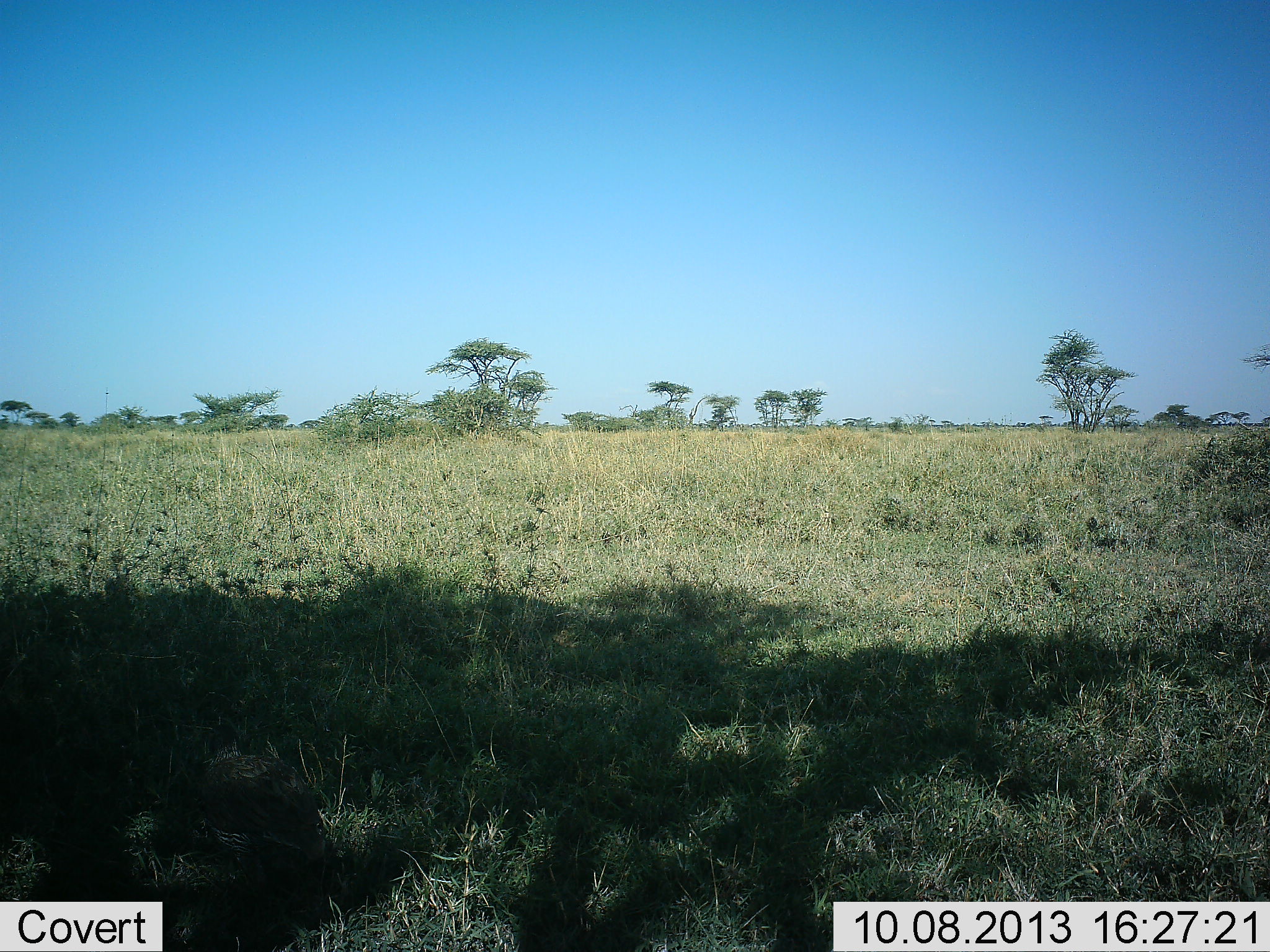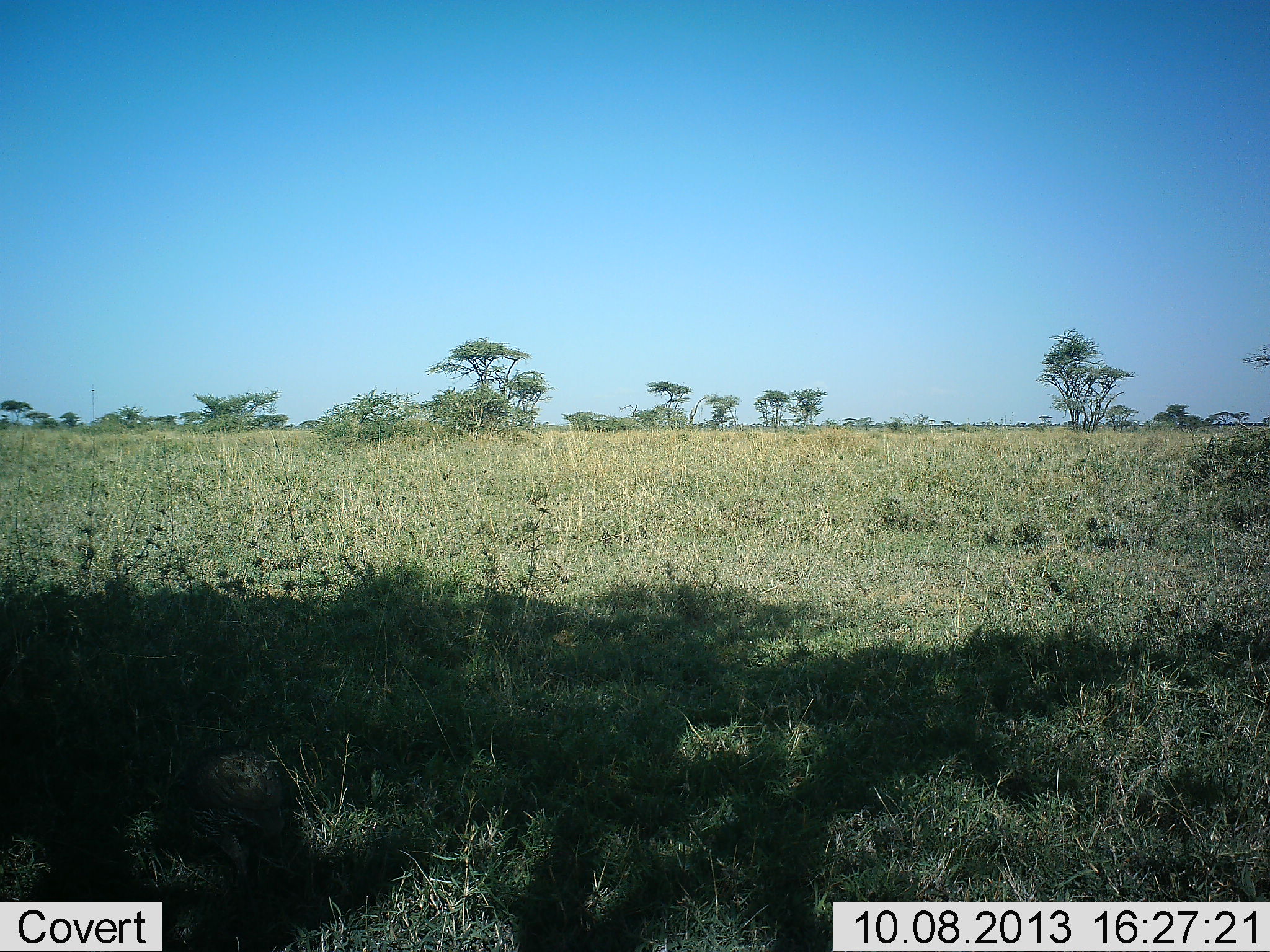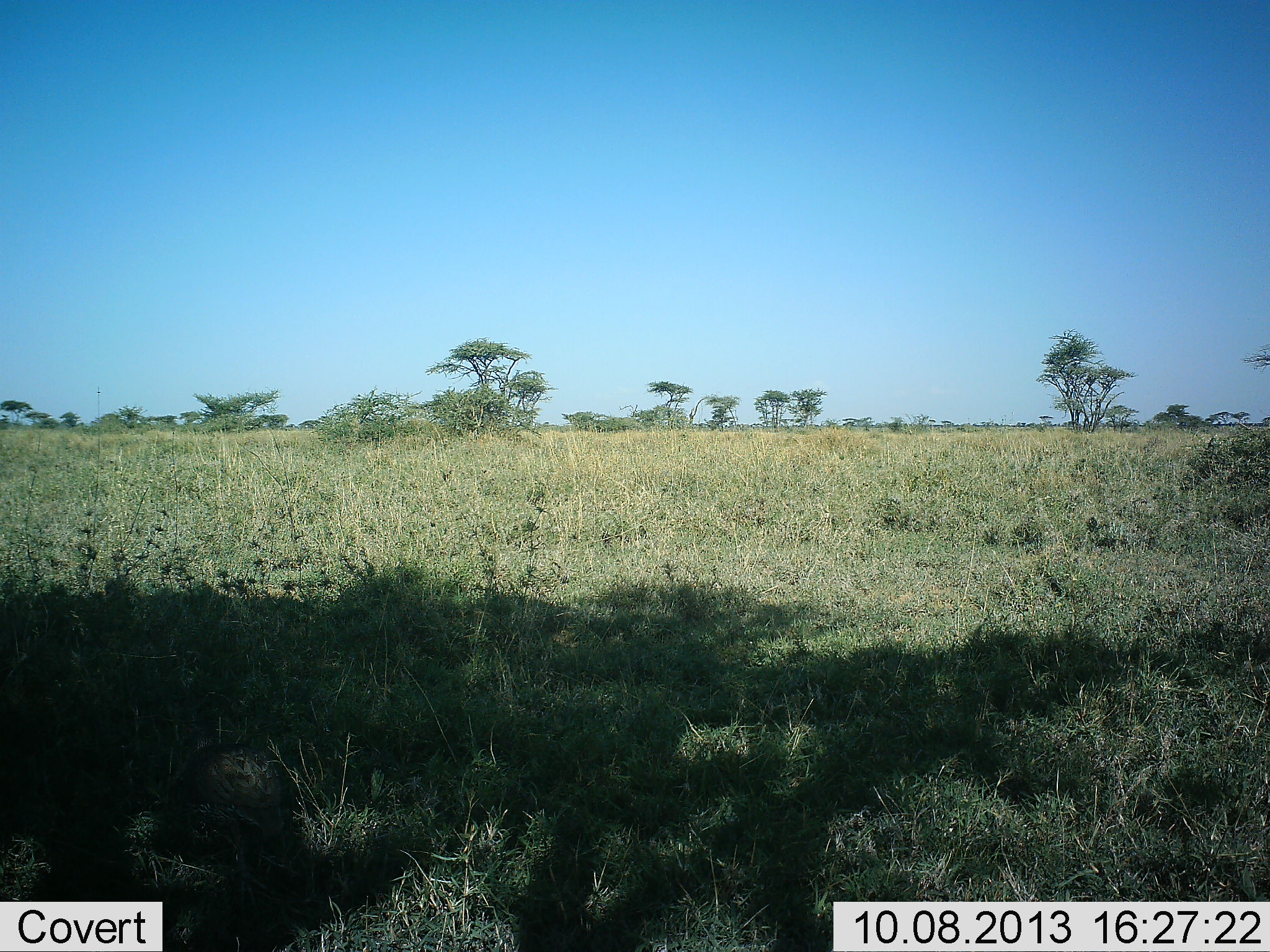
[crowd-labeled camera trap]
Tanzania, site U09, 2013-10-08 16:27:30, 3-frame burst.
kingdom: Animalia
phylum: Chordata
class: Aves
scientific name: Aves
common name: bird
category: otherbird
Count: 1.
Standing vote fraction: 14%.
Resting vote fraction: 14%.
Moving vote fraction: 29%.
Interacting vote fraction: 0%.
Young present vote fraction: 0%.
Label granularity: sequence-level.